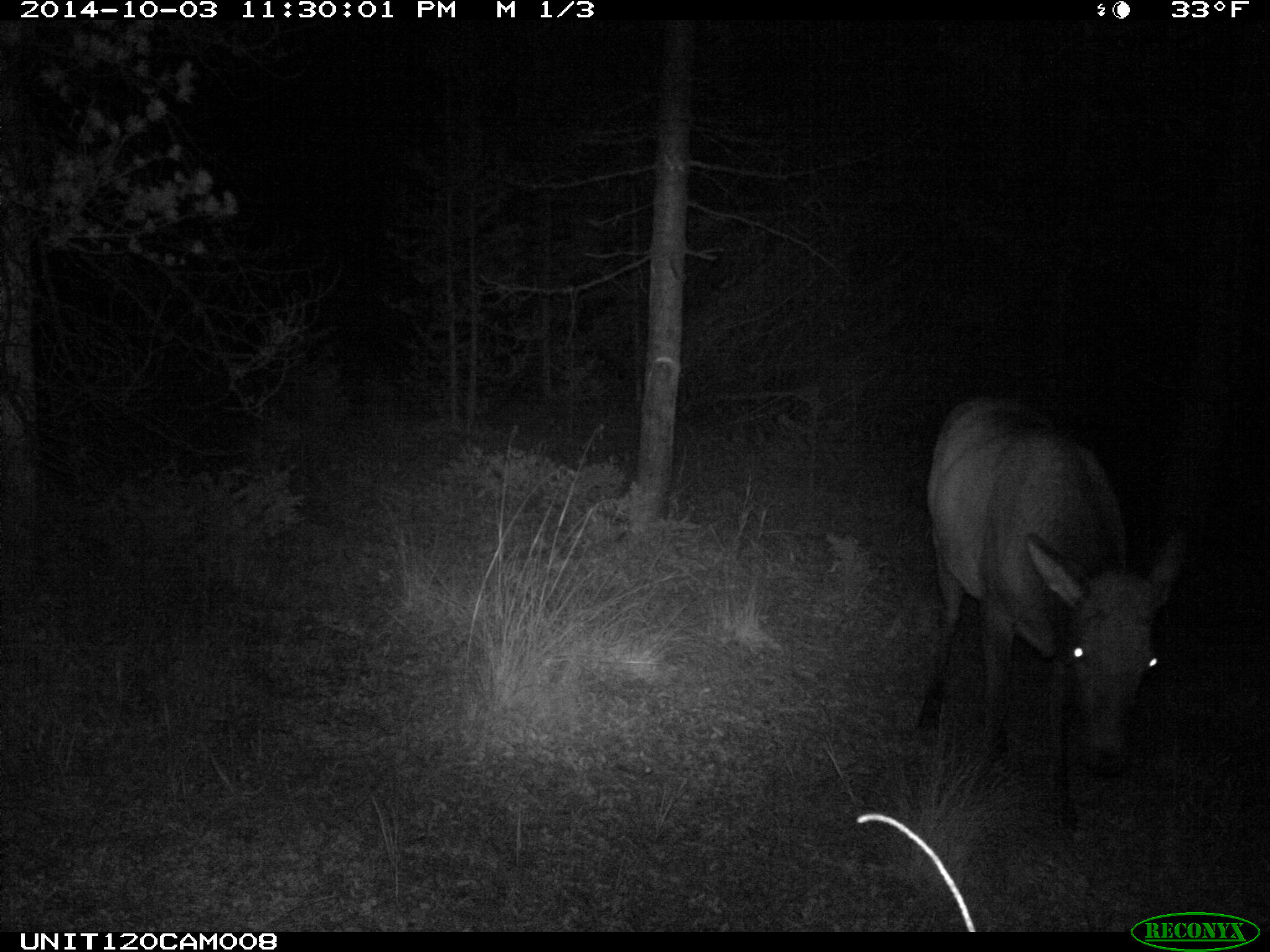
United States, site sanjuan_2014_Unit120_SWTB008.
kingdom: Animalia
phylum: Chordata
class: Mammalia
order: Artiodactyla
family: Cervidae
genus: Cervus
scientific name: Cervus elaphus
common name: red deer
Cervus elaphus (red deer).